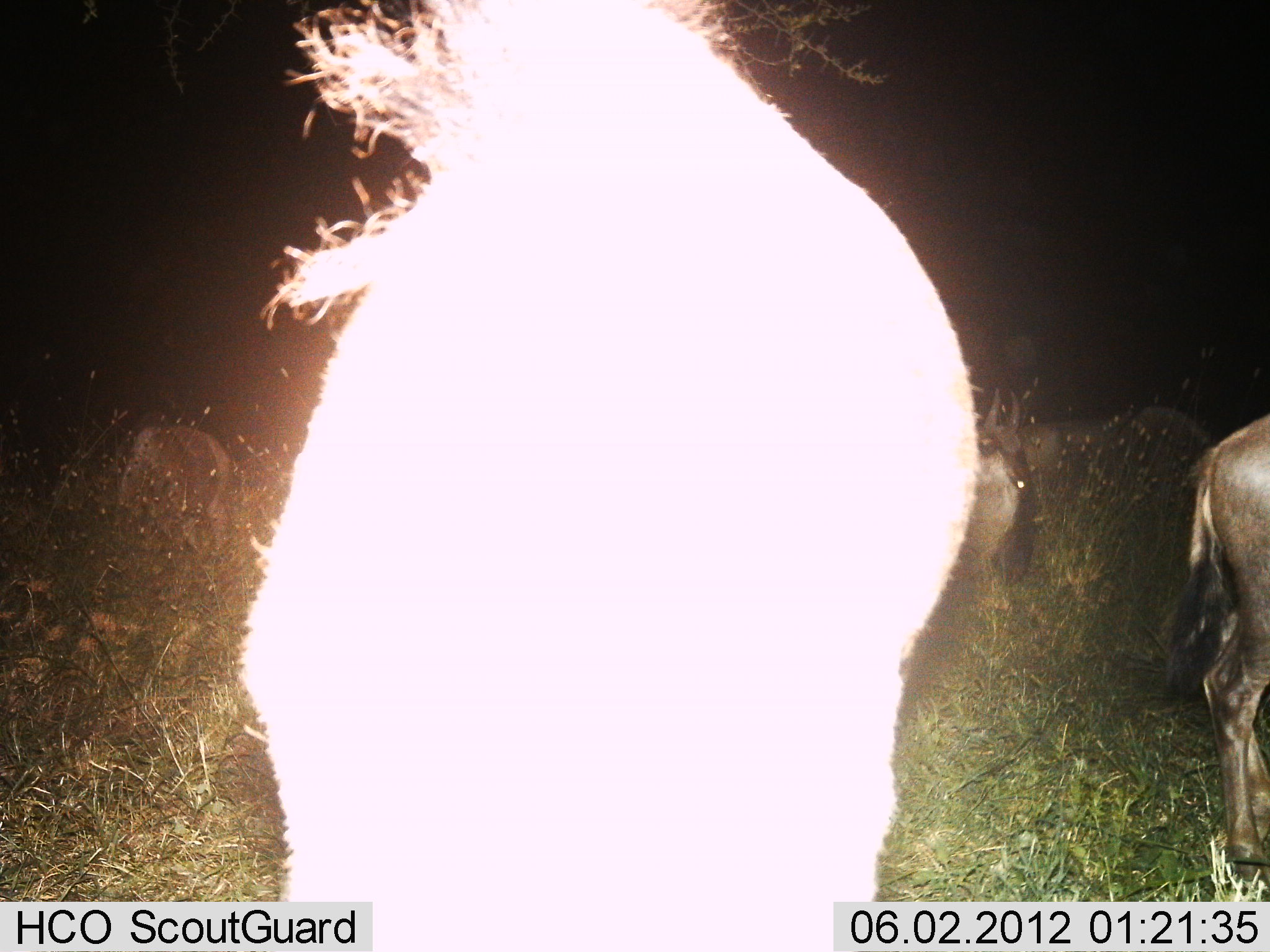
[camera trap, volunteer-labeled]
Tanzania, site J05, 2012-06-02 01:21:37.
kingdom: Animalia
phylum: Chordata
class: Mammalia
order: Artiodactyla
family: Bovidae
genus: Connochaetes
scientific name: Connochaetes taurinus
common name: blue wildebeest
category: wildebeest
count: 5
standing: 90%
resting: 0%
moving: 10%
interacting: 0%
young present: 0%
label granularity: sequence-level